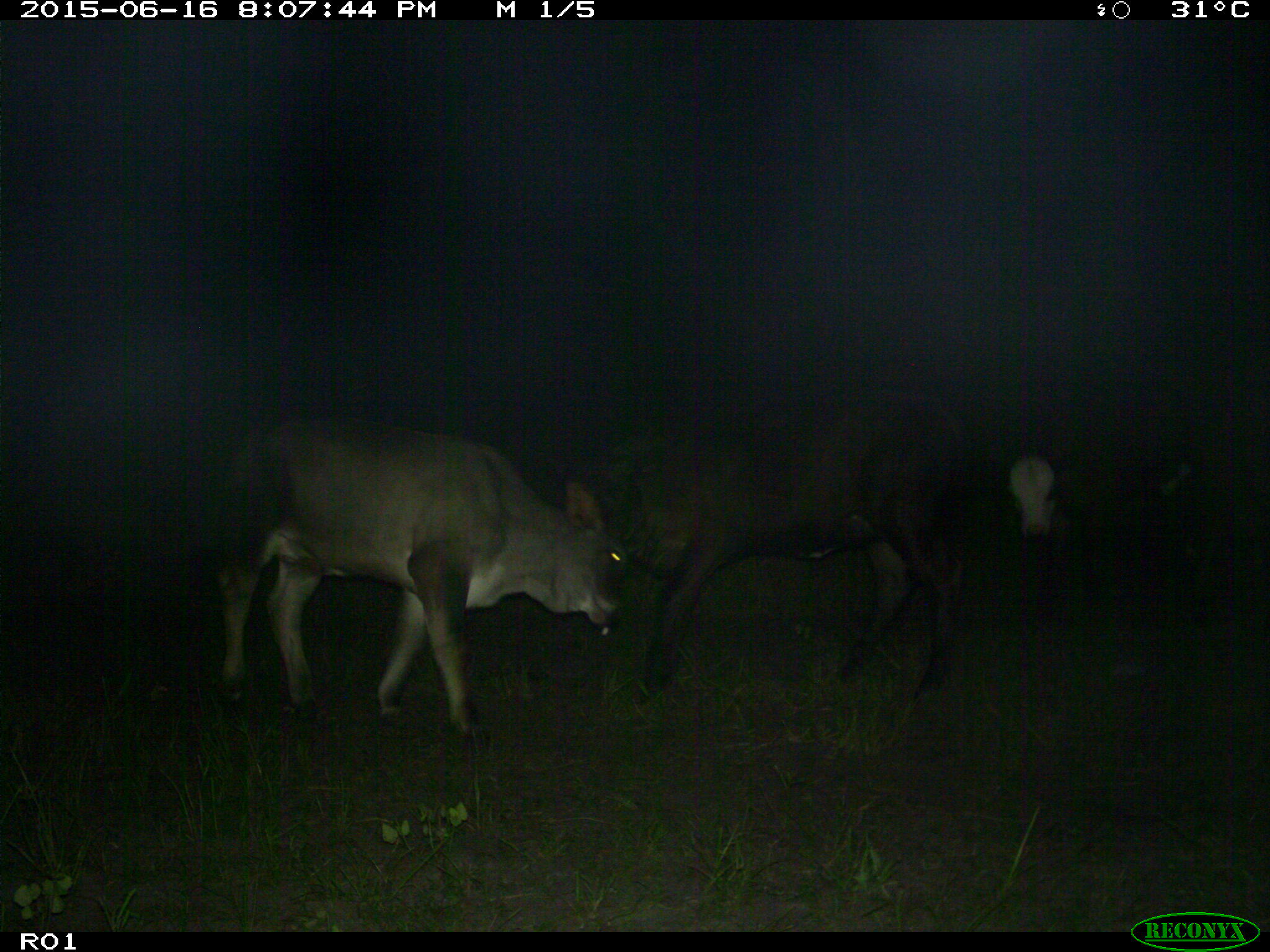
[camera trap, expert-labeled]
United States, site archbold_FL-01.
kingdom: Animalia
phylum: Chordata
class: Mammalia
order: Artiodactyla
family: Bovidae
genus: Bos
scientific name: Bos taurus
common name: domestic cow